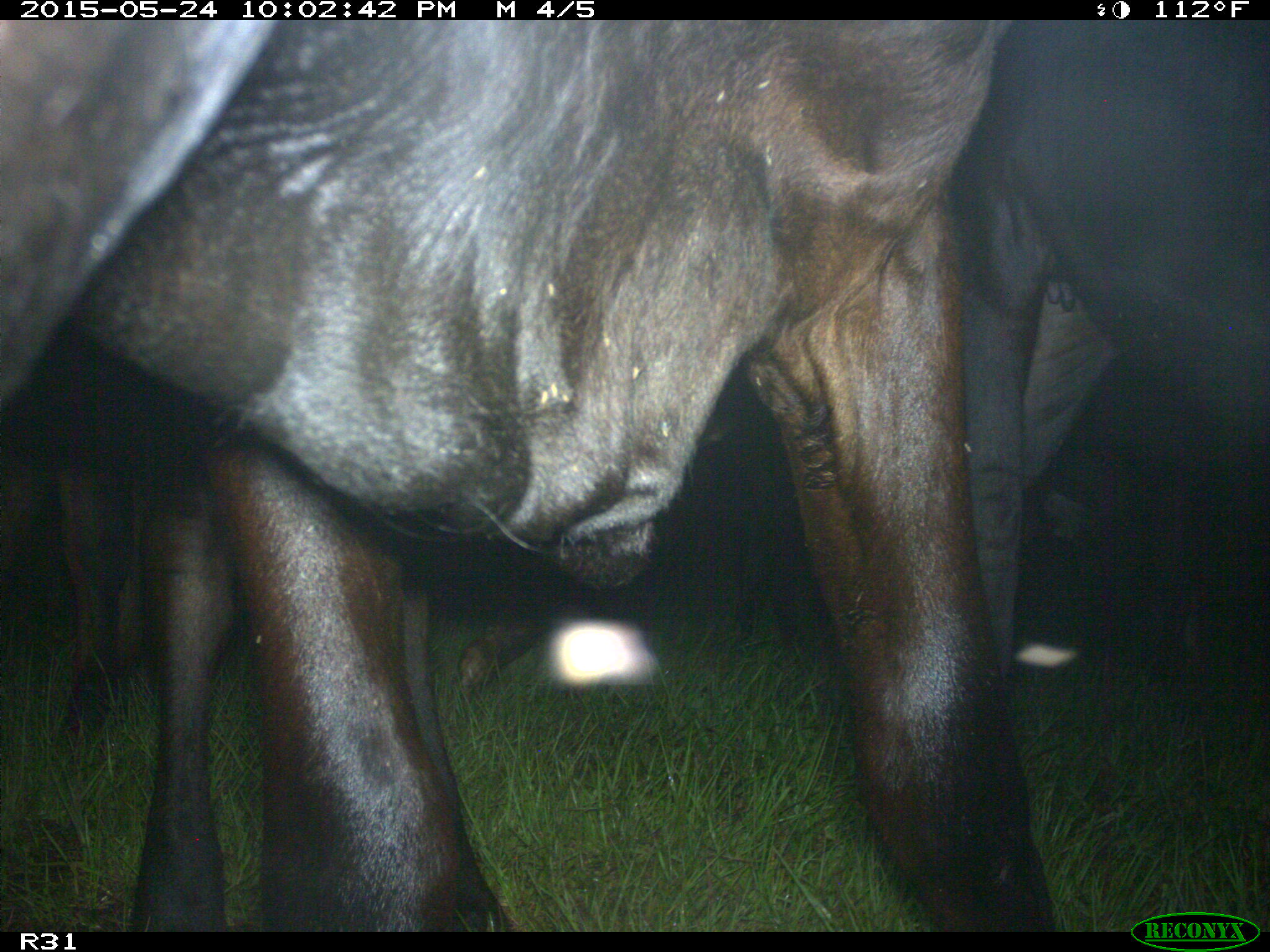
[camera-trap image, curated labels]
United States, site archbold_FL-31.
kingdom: Animalia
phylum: Chordata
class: Mammalia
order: Artiodactyla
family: Bovidae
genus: Bos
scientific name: Bos taurus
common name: domestic cow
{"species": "Bos taurus (domestic cow)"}